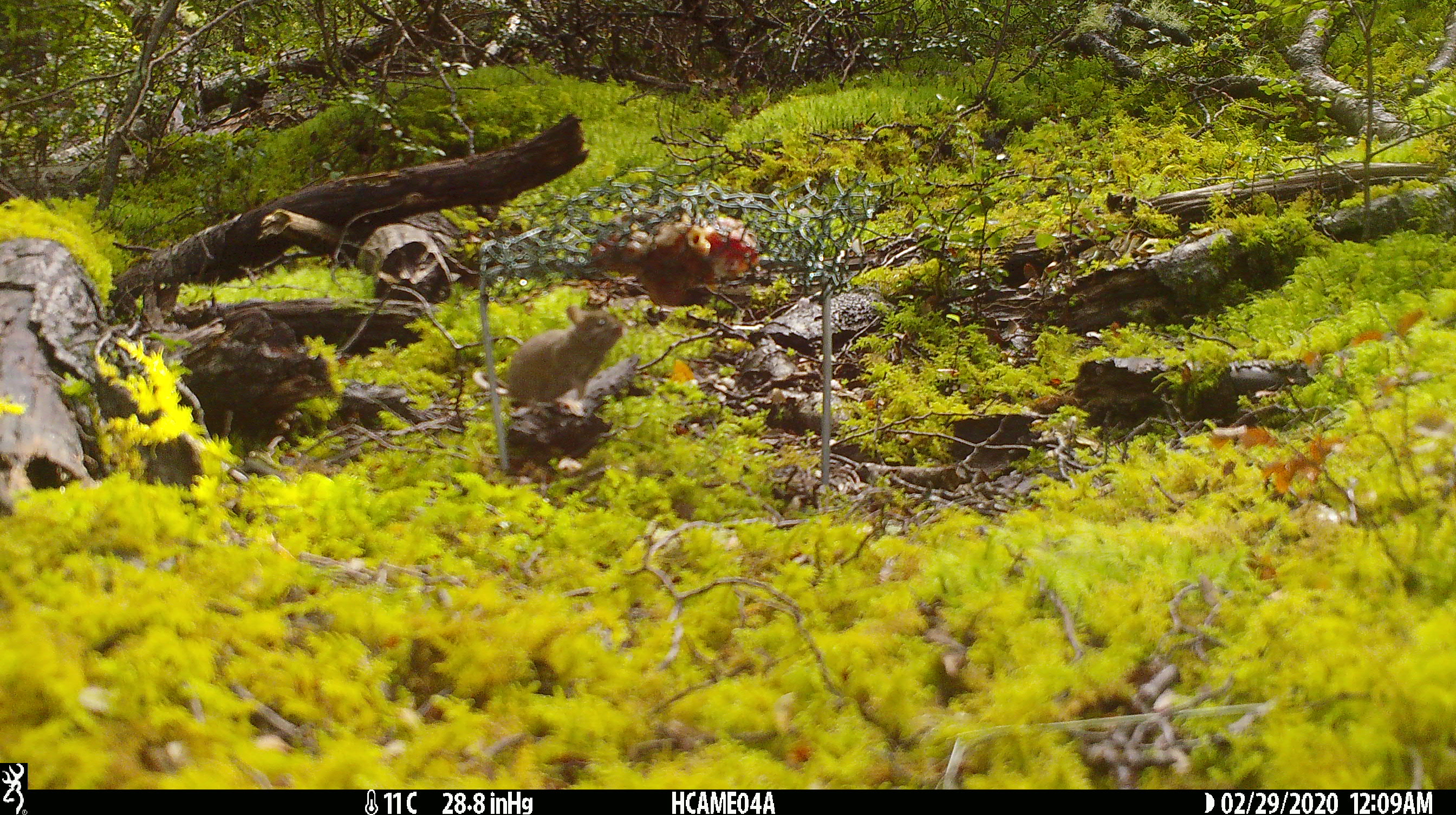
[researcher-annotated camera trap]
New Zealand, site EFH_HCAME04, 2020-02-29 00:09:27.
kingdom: Animalia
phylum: Chordata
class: Mammalia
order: Rodentia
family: Muridae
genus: Mus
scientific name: Mus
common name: mouse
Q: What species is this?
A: Mouse (Mus).